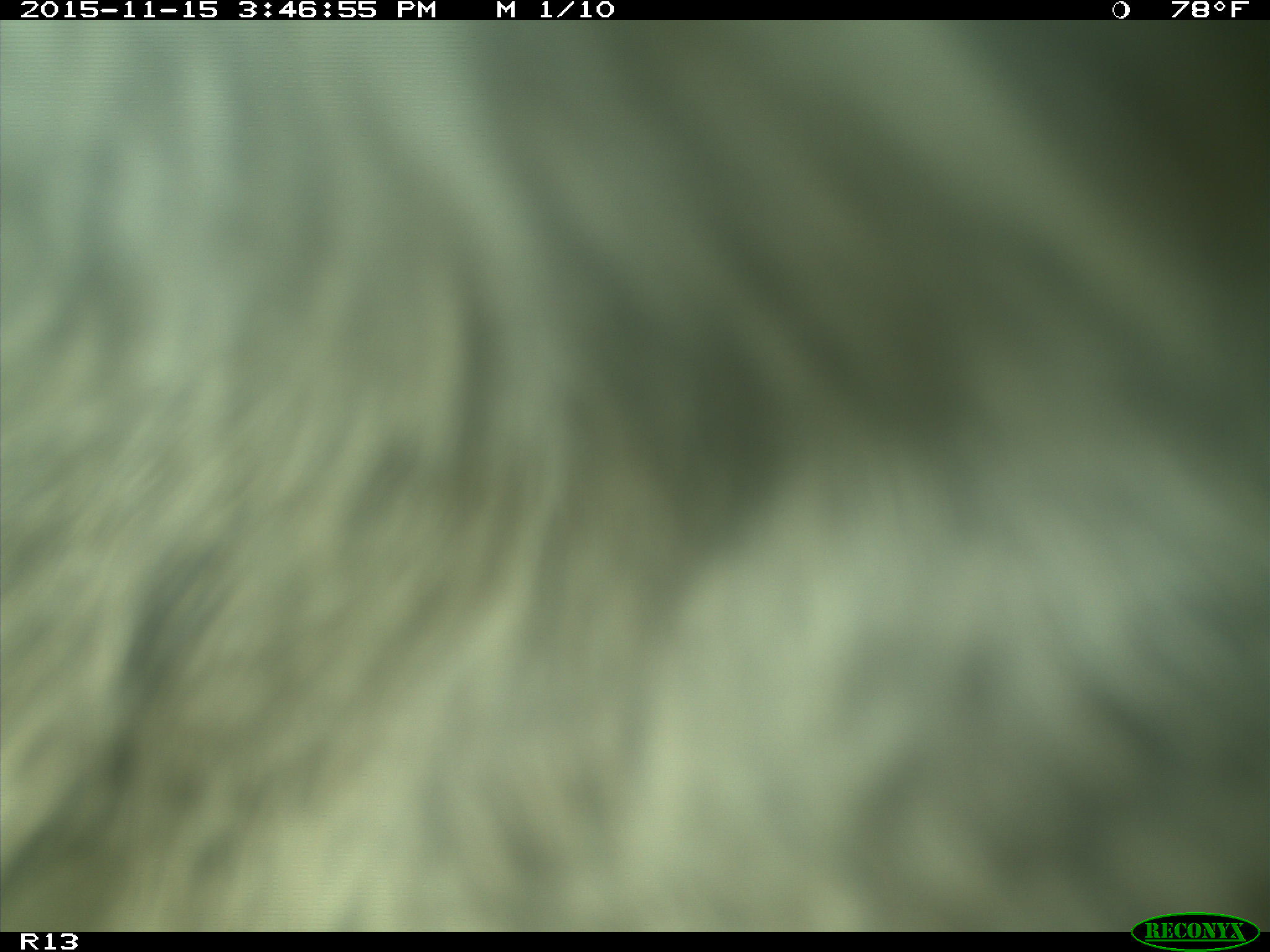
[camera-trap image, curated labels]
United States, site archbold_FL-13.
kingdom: Animalia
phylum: Chordata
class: Mammalia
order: Artiodactyla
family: Bovidae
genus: Bos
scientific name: Bos taurus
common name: domestic cow